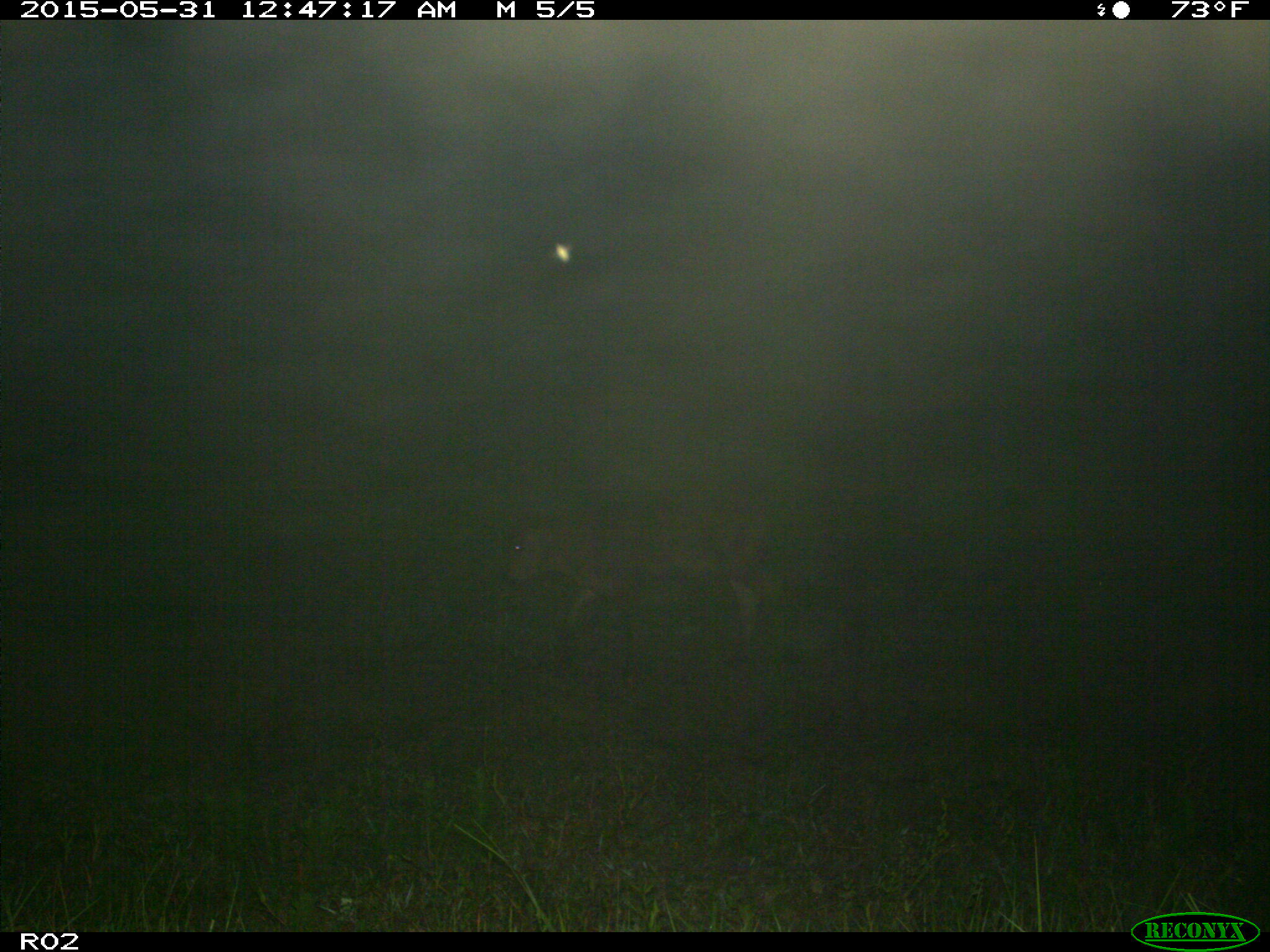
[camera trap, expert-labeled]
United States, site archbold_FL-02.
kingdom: Animalia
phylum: Chordata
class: Mammalia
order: Artiodactyla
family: Bovidae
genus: Bos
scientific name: Bos taurus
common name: domestic cow